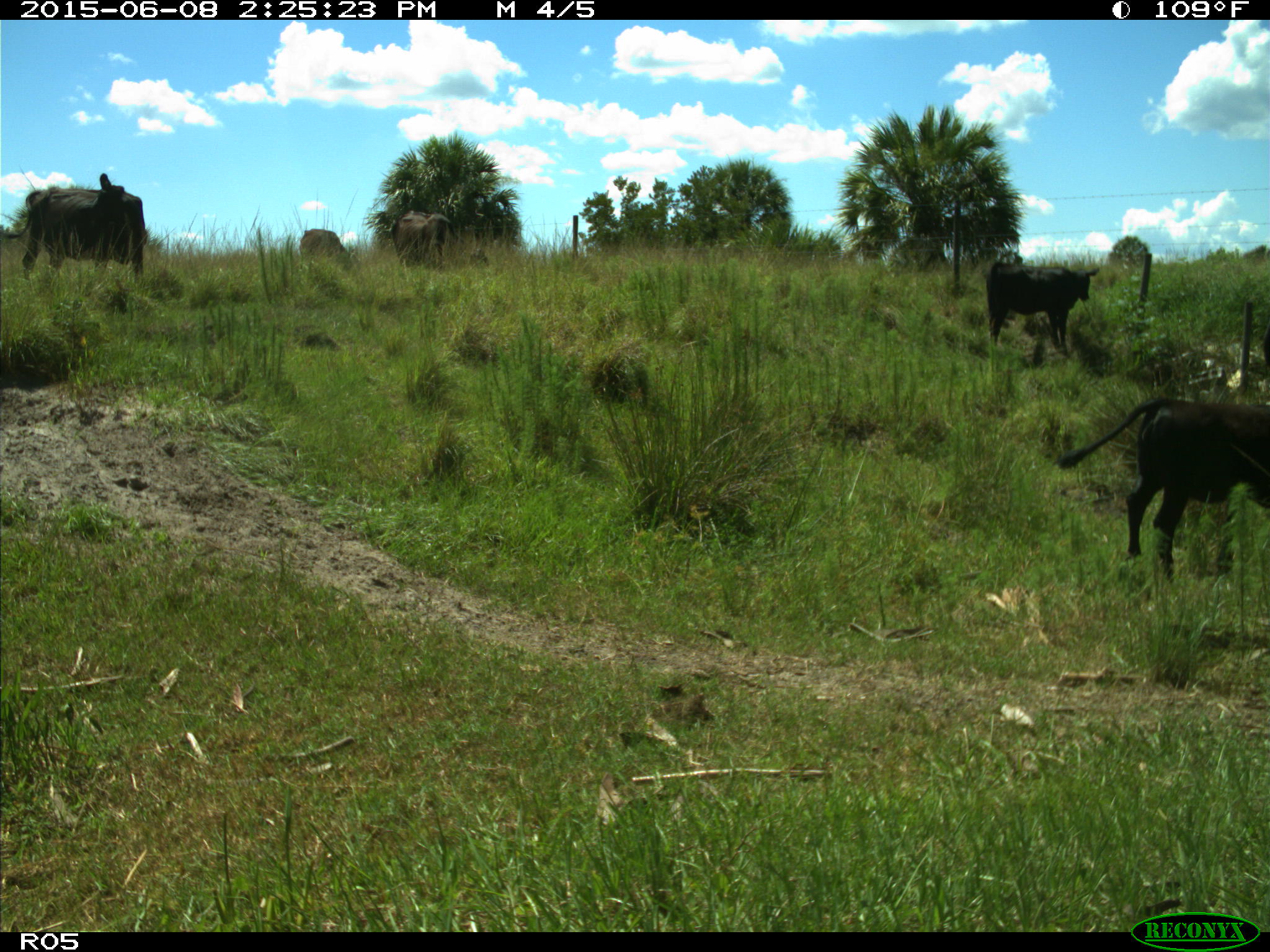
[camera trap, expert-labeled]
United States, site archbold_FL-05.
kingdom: Animalia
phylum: Chordata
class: Mammalia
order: Artiodactyla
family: Bovidae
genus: Bos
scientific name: Bos taurus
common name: domestic cow